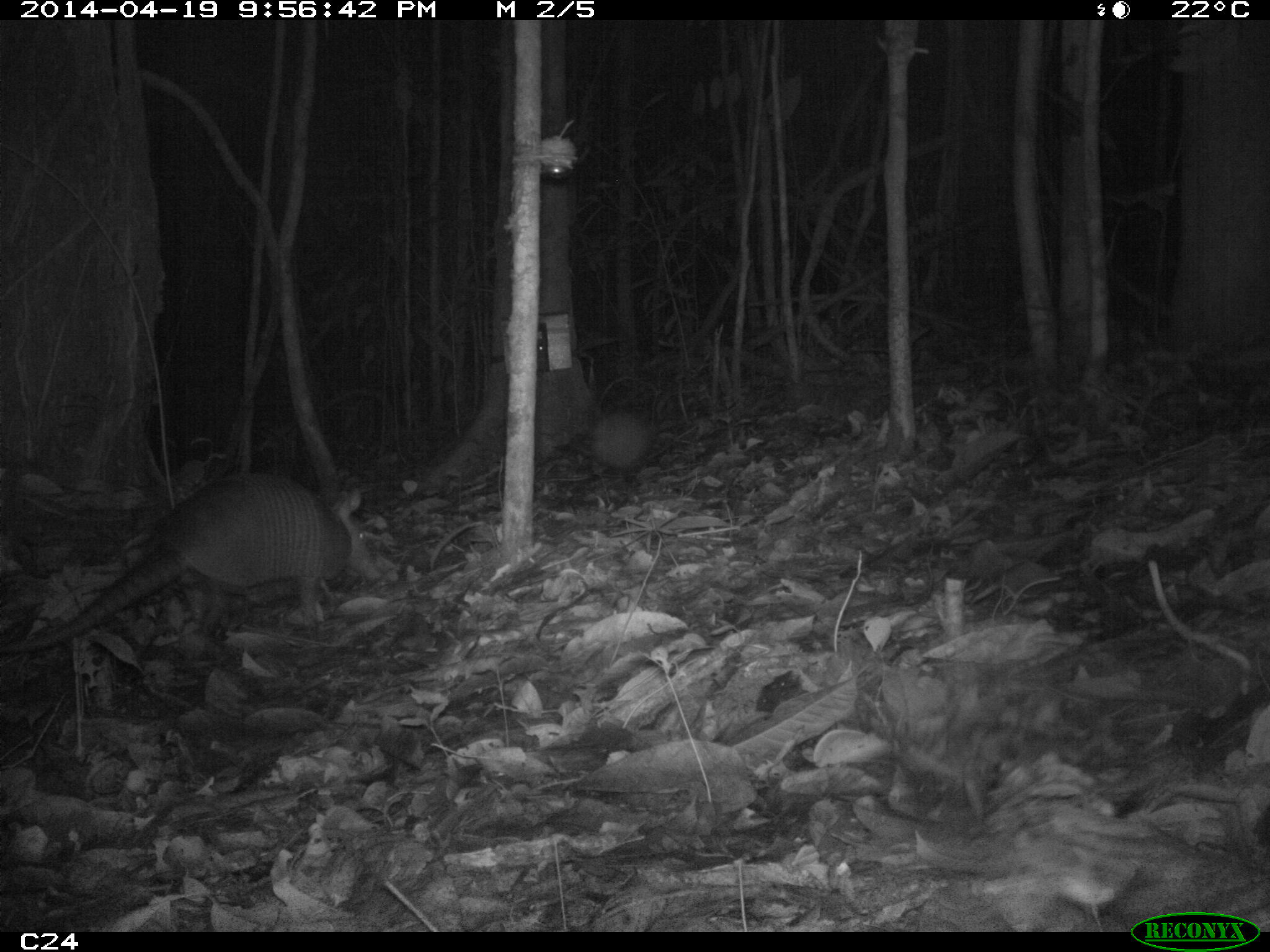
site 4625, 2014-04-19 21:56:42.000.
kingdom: Animalia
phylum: Chordata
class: Mammalia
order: Cingulata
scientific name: Cingulata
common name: armadillo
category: unknown armadillo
Unknown armadillo (armadillo) (Cingulata), count 1, age adult.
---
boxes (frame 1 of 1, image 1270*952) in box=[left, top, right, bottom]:
unknown armadillo: box=[1, 468, 378, 658]